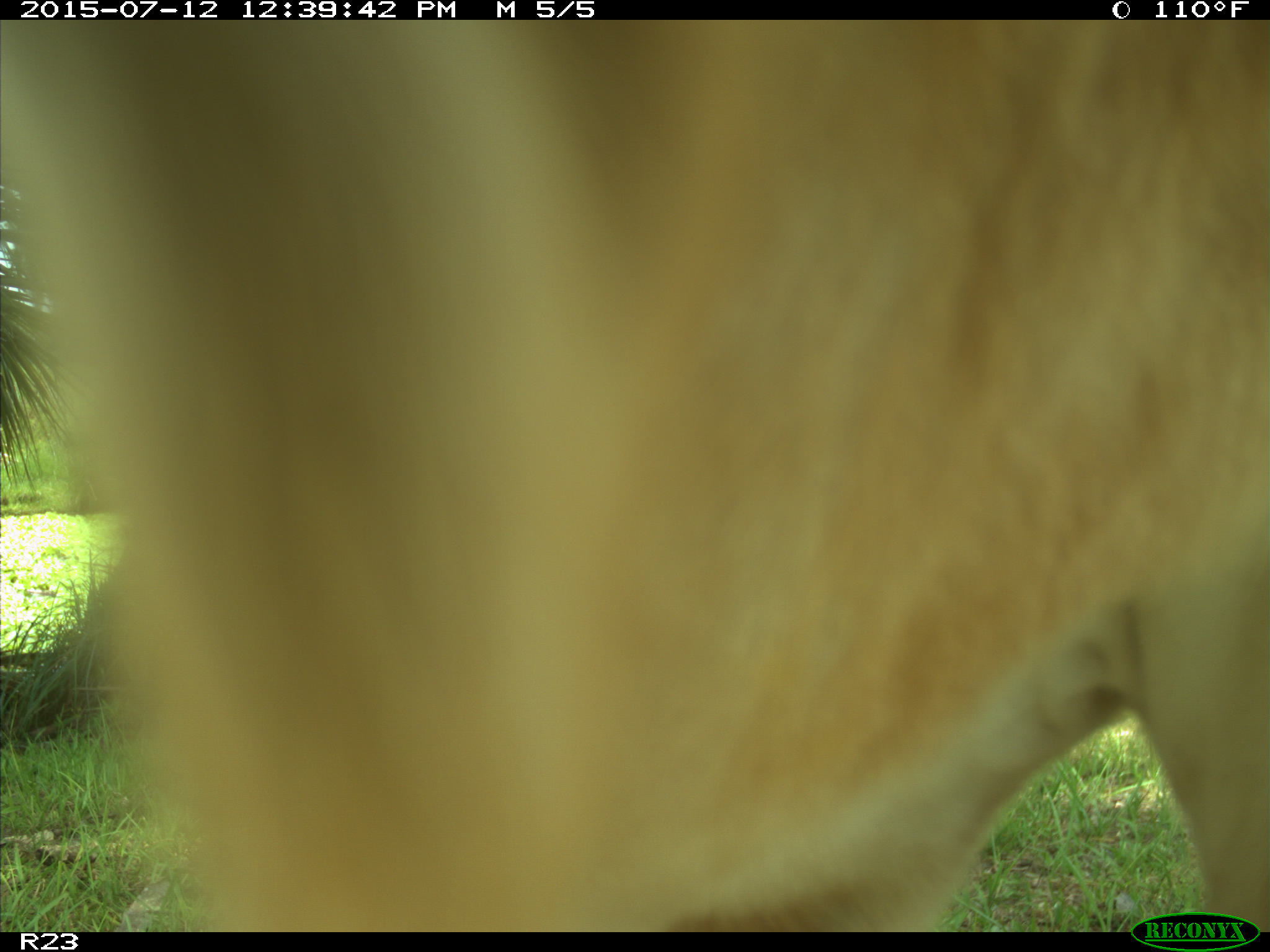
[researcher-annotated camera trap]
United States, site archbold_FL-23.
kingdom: Animalia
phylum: Chordata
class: Mammalia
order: Artiodactyla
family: Bovidae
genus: Bos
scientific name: Bos taurus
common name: domestic cow